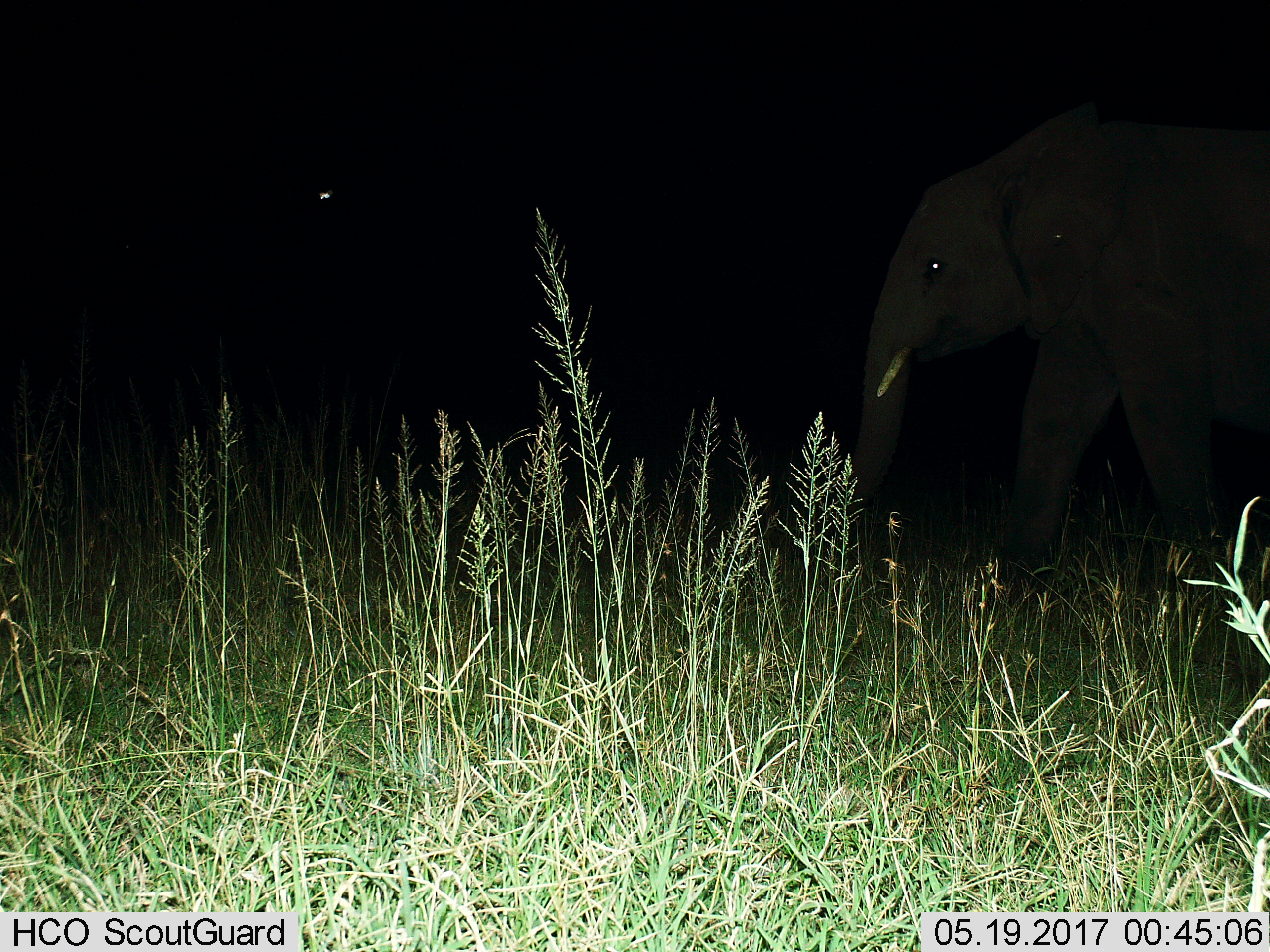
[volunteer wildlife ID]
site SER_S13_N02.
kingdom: Animalia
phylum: Chordata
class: Mammalia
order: Proboscidea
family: Elephantidae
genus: Loxodonta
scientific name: Loxodonta africana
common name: african bush elephant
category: elephant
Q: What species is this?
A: Elephant (african bush elephant) (Loxodonta africana).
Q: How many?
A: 1.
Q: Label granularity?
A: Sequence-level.